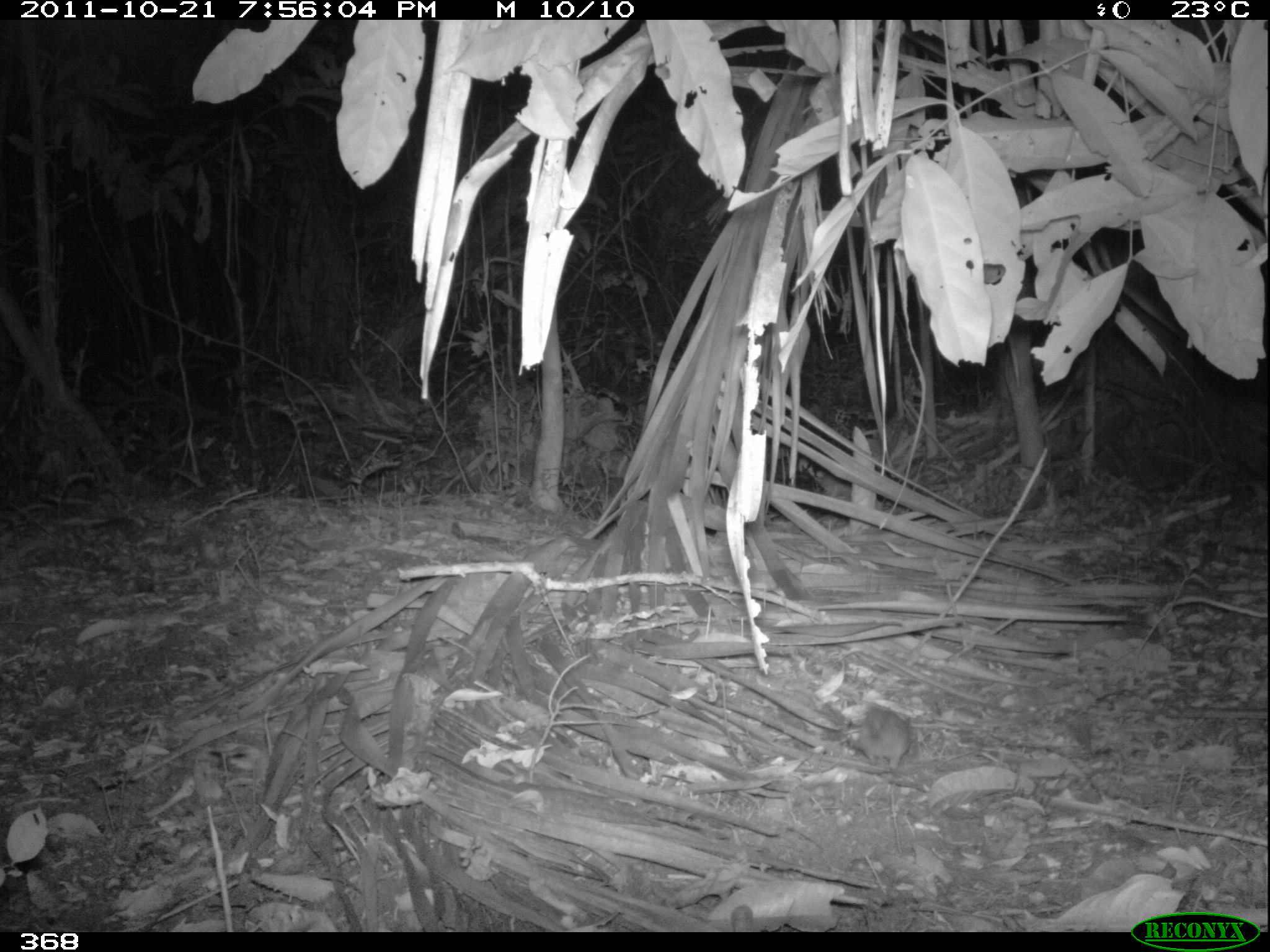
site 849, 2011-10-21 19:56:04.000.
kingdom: Animalia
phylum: Chordata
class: Mammalia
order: Rodentia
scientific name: Rodentia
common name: rodents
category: unknown rodent